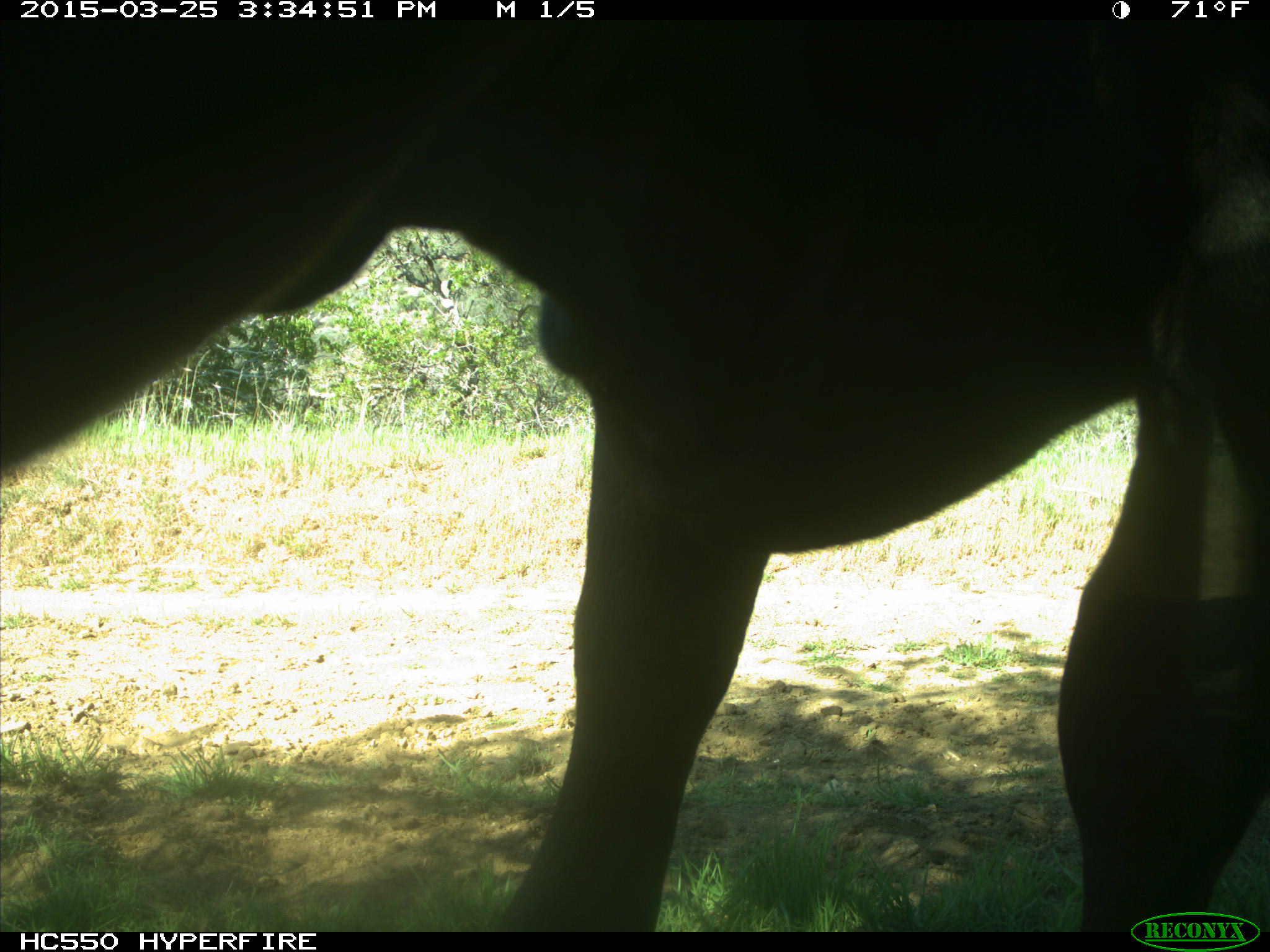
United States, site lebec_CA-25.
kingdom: Animalia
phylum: Chordata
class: Mammalia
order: Artiodactyla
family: Bovidae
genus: Bos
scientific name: Bos taurus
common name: domestic cow